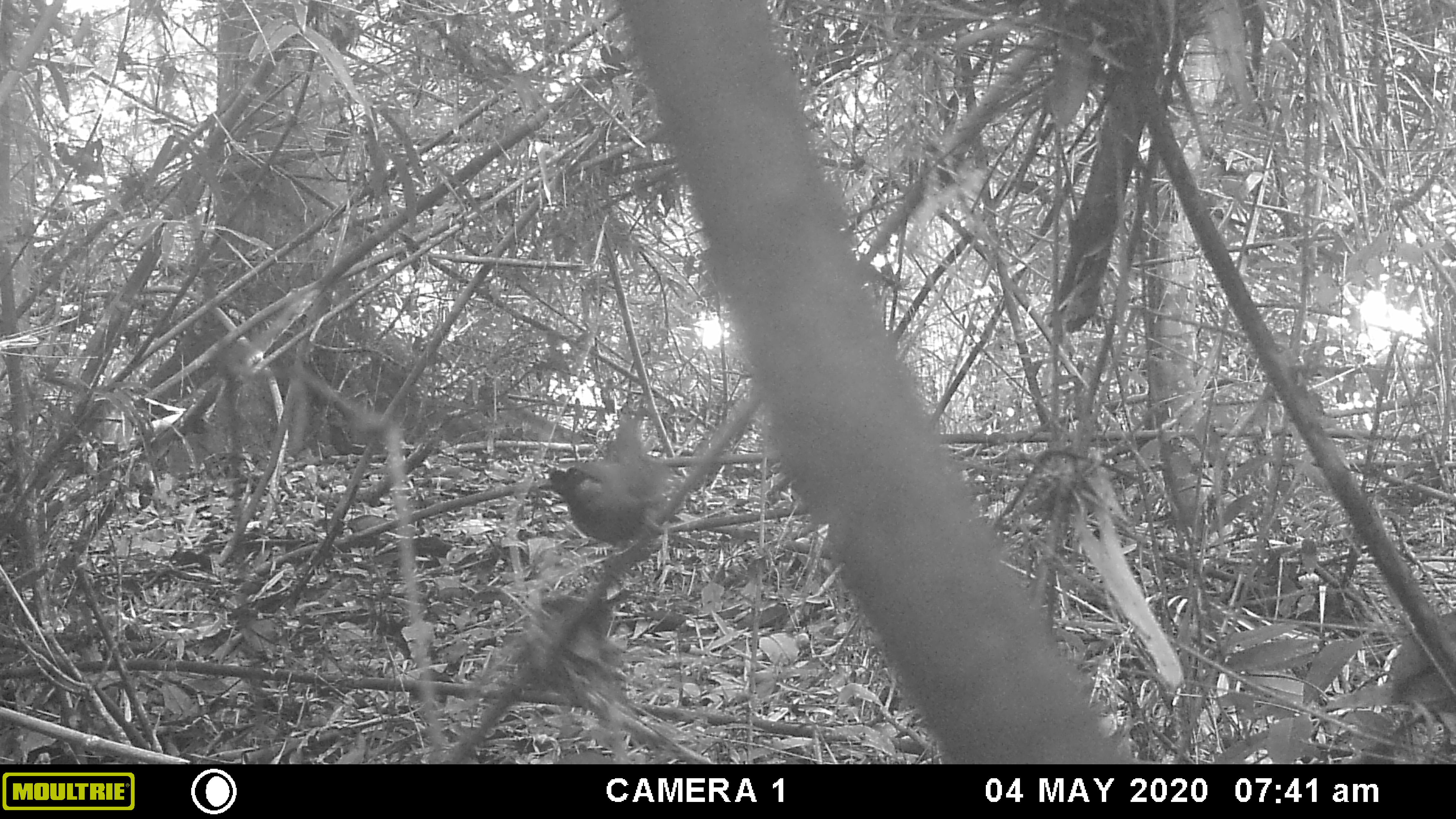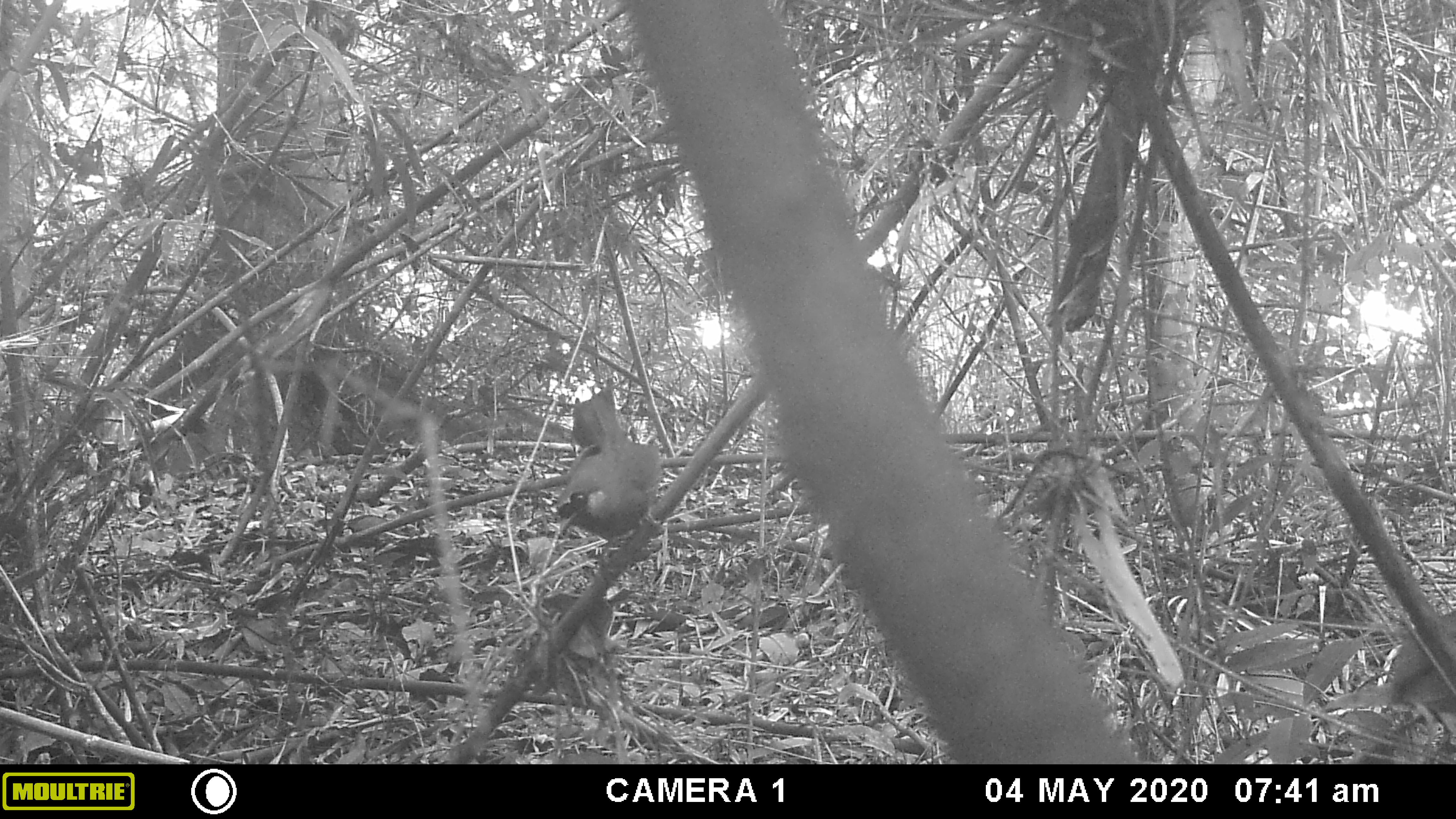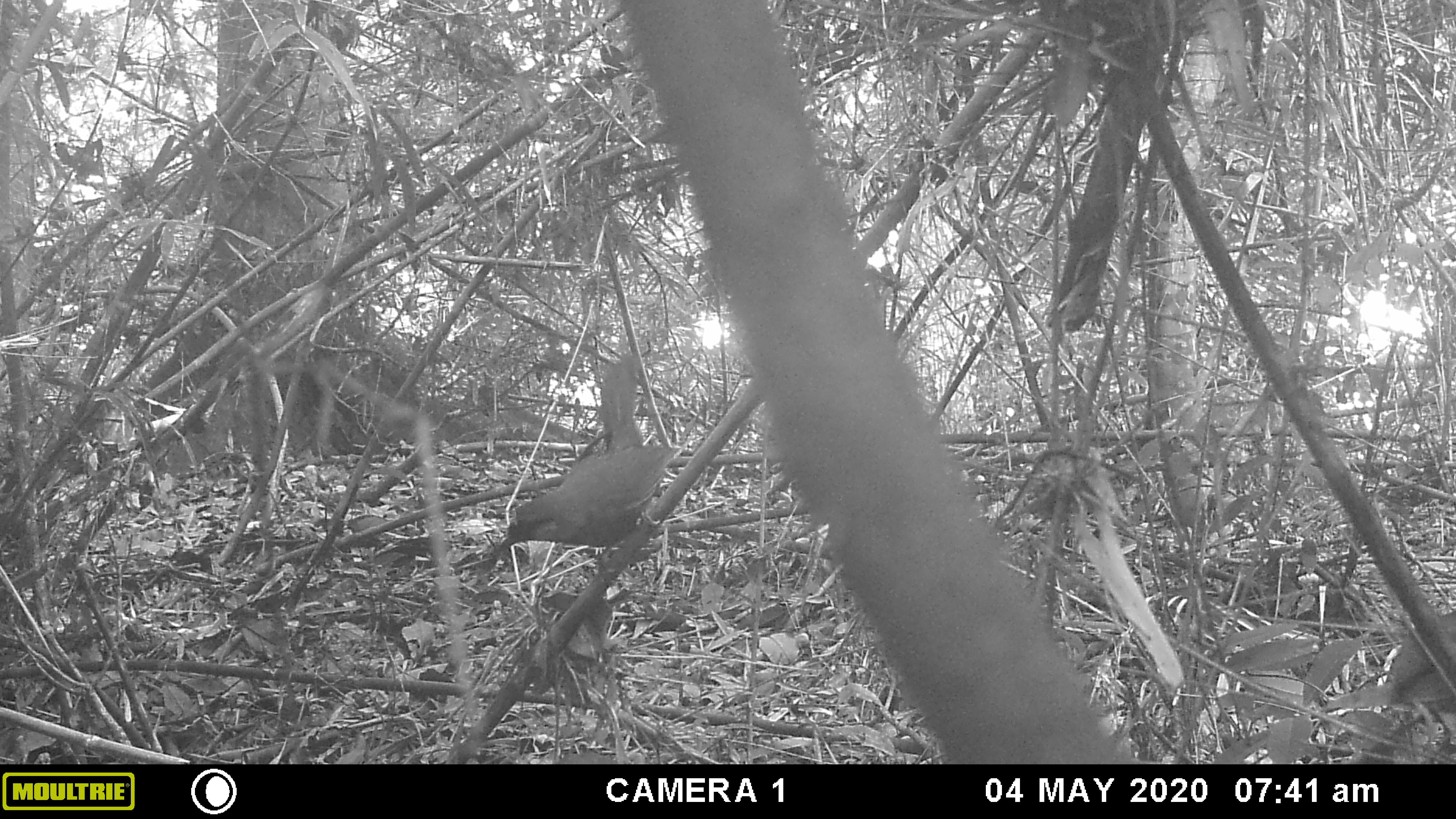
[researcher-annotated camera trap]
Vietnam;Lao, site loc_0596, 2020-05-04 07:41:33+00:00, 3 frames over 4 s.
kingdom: Animalia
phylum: Chordata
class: Aves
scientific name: Aves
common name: bird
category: unidentified bird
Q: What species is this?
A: Unidentified bird (bird) (Aves).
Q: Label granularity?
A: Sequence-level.